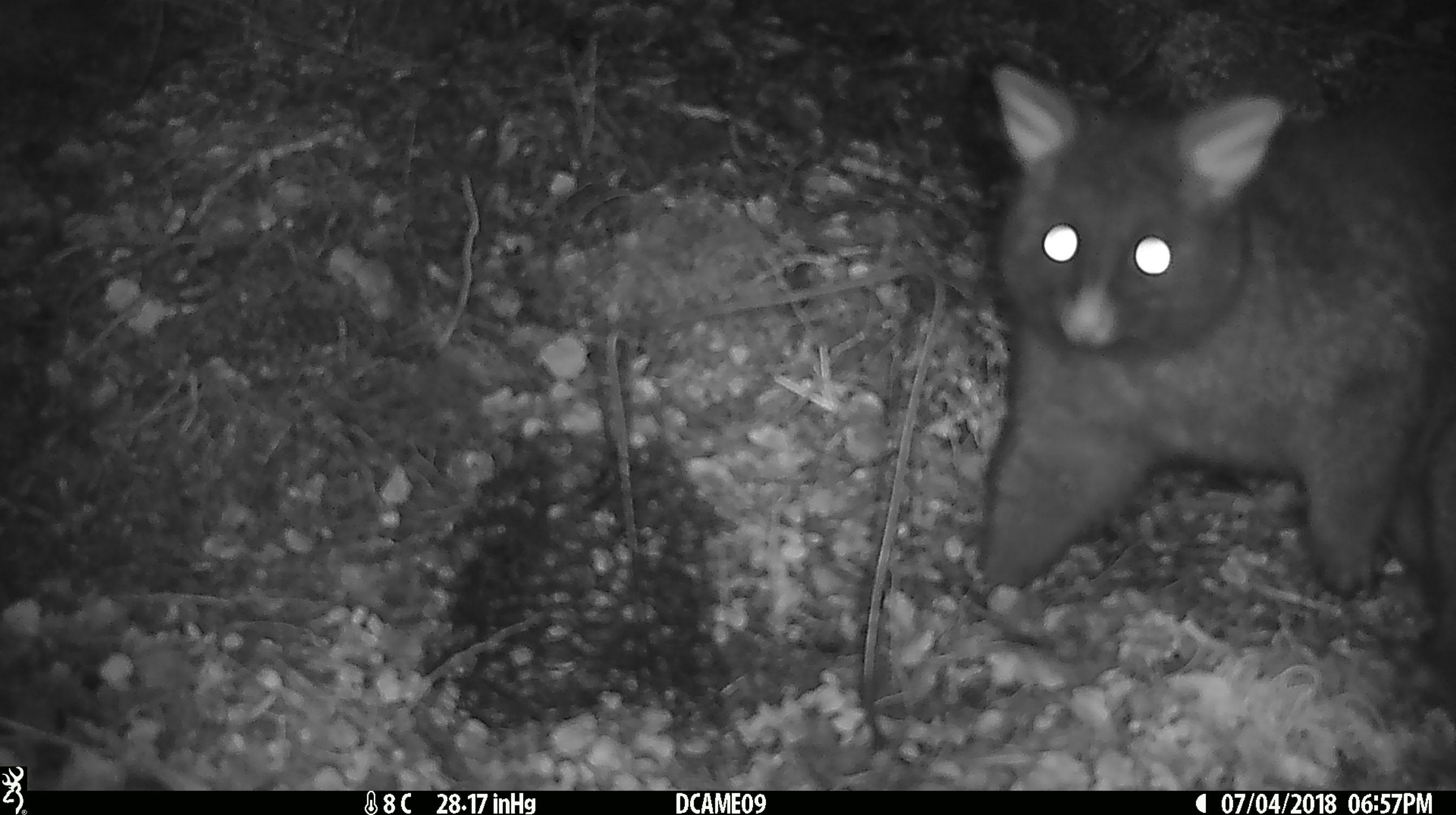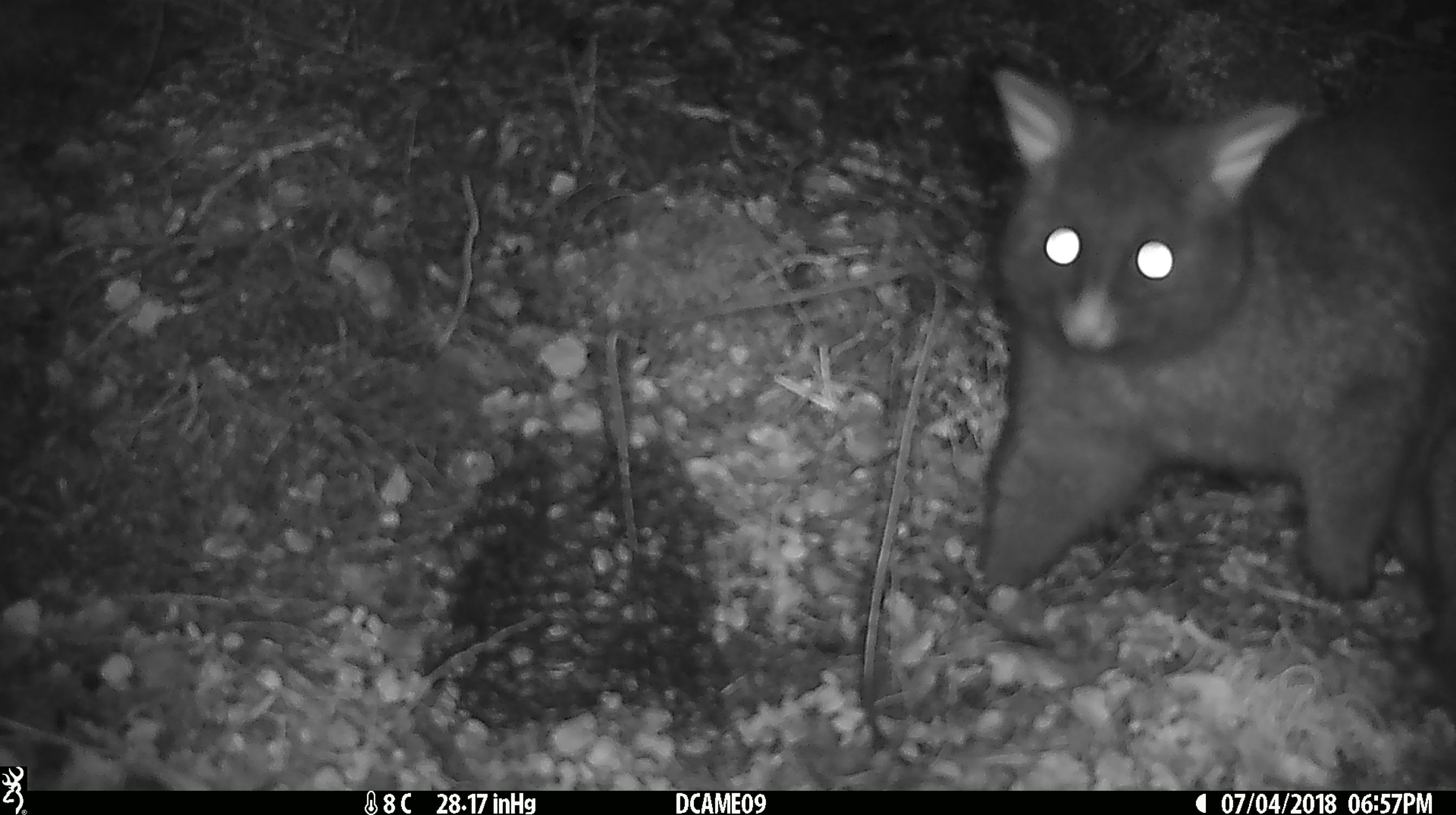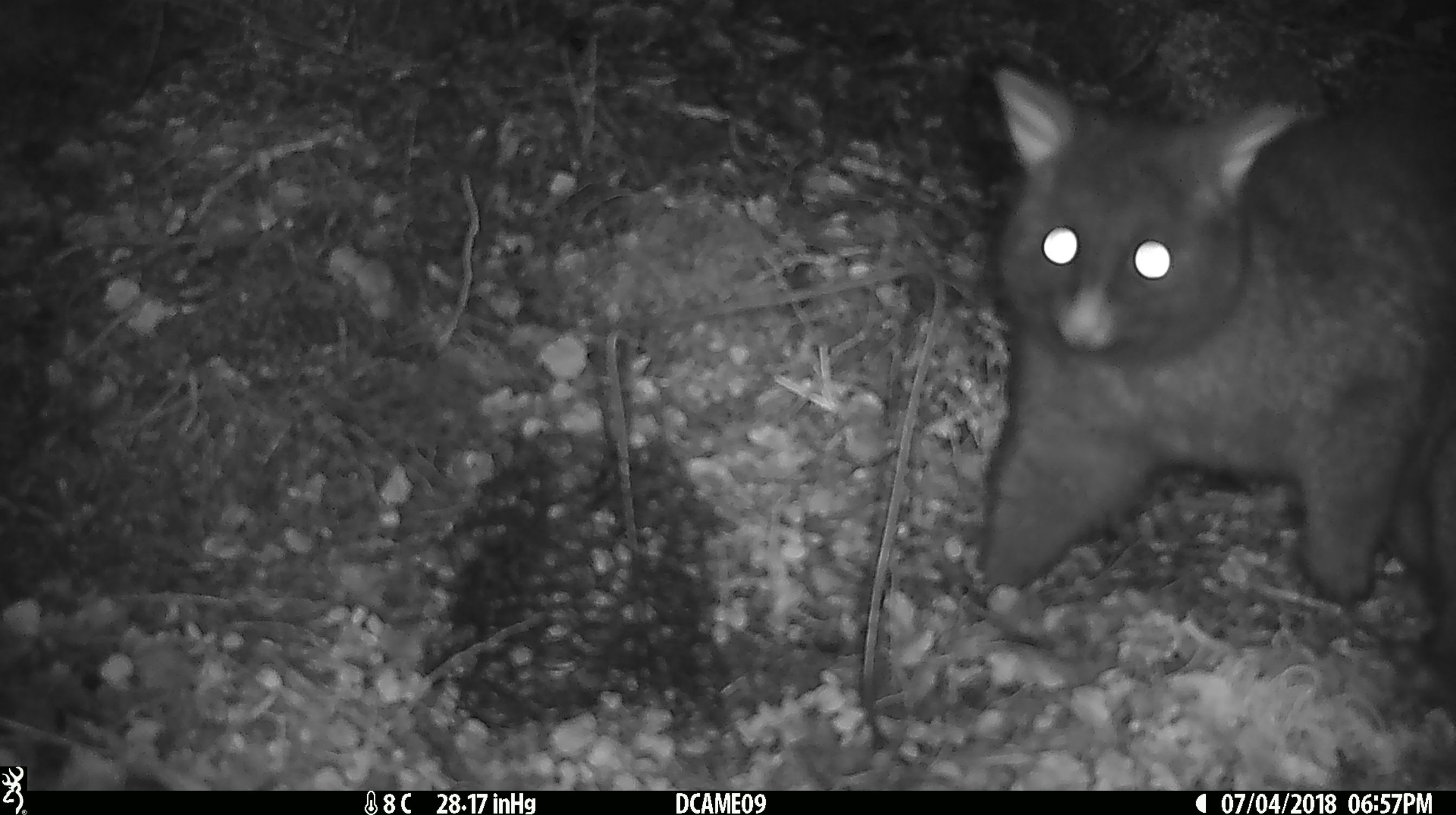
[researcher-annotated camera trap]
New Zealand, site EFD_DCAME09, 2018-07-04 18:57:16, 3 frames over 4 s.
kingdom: Animalia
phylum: Chordata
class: Mammalia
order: Diprotodontia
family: Phalangeridae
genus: Trichosurus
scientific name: Trichosurus vulpecula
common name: common brushtail possum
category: possum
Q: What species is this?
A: Possum (common brushtail possum) (Trichosurus vulpecula).